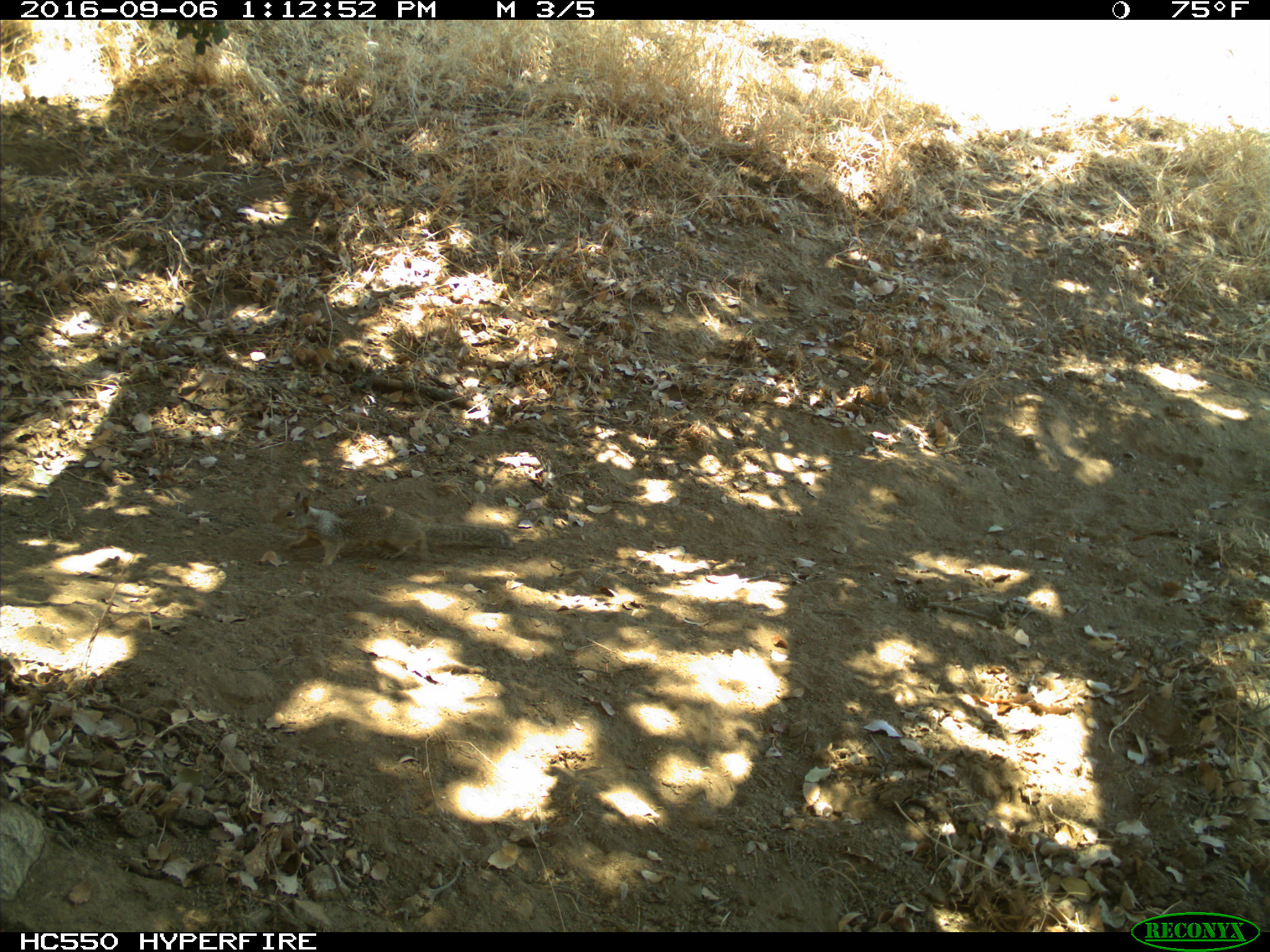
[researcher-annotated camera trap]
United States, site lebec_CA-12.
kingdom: Animalia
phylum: Chordata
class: Mammalia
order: Rodentia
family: Sciuridae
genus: Otospermophilus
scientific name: Otospermophilus beecheyi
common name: california ground squirrel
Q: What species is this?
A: Otospermophilus beecheyi (california ground squirrel).